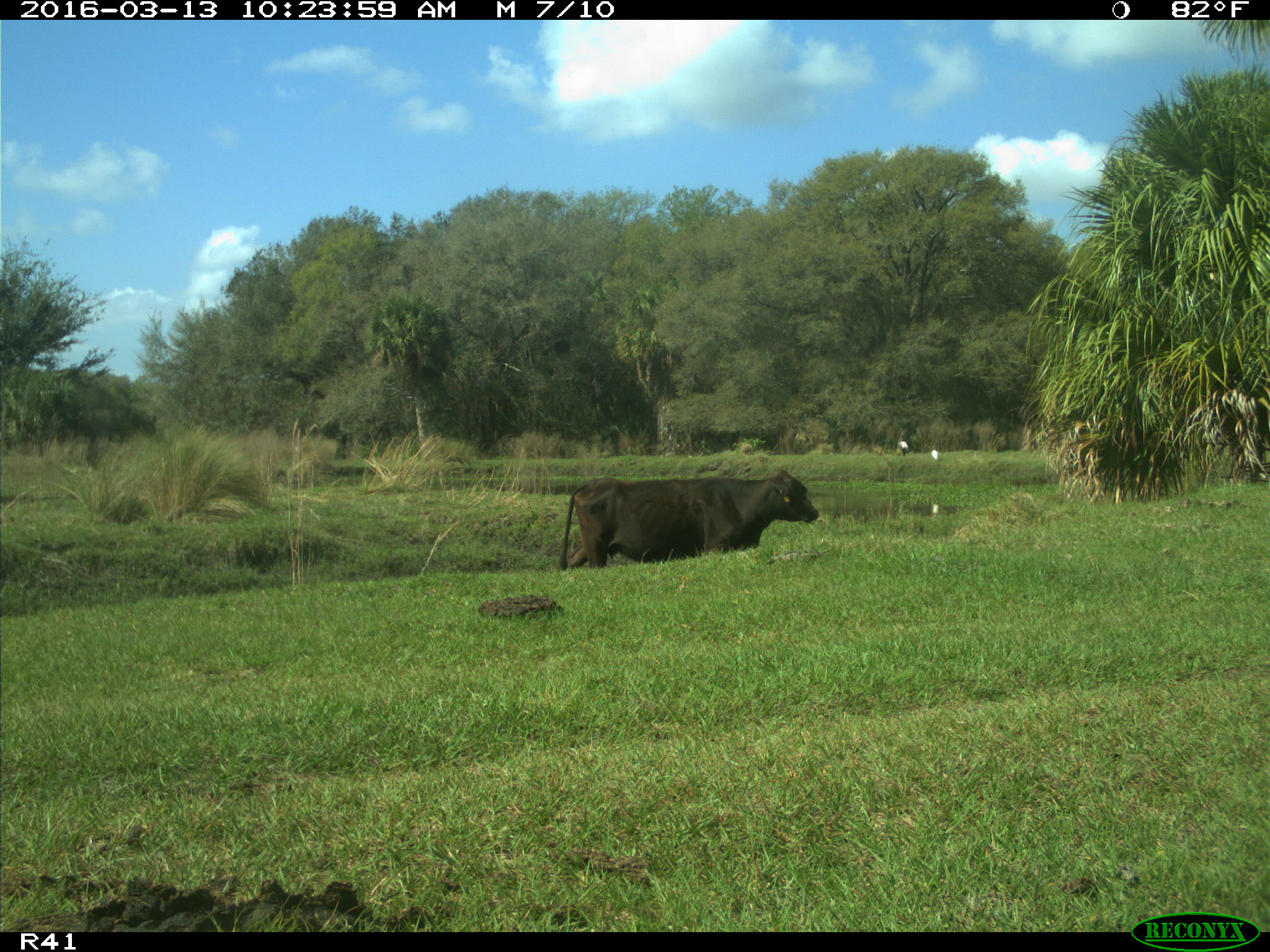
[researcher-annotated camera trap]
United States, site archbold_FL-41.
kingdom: Animalia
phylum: Chordata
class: Mammalia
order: Artiodactyla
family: Bovidae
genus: Bos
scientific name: Bos taurus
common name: domestic cow